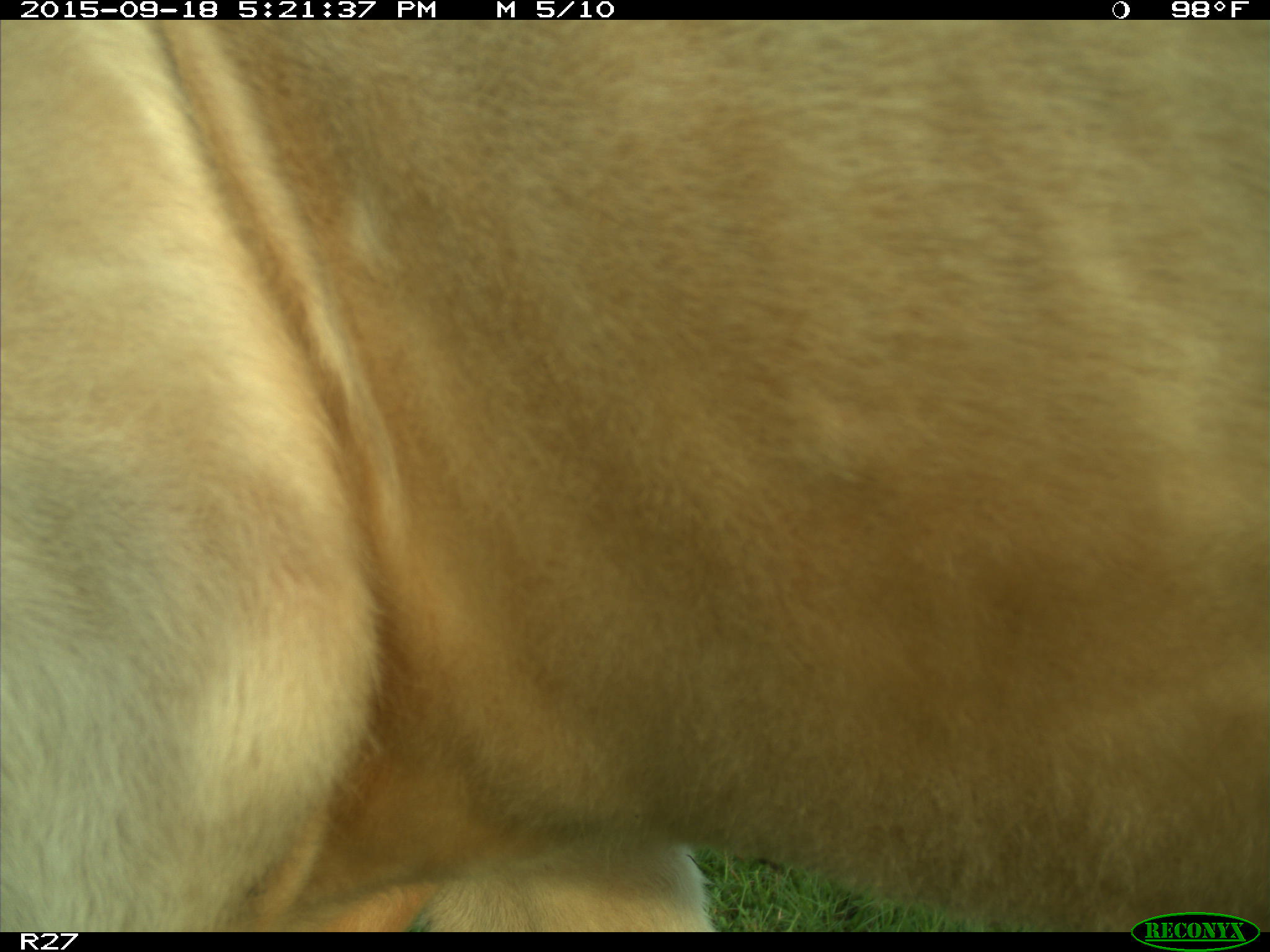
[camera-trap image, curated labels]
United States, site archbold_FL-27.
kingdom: Animalia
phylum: Chordata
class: Mammalia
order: Artiodactyla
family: Bovidae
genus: Bos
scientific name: Bos taurus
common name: domestic cow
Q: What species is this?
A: Bos taurus (domestic cow).